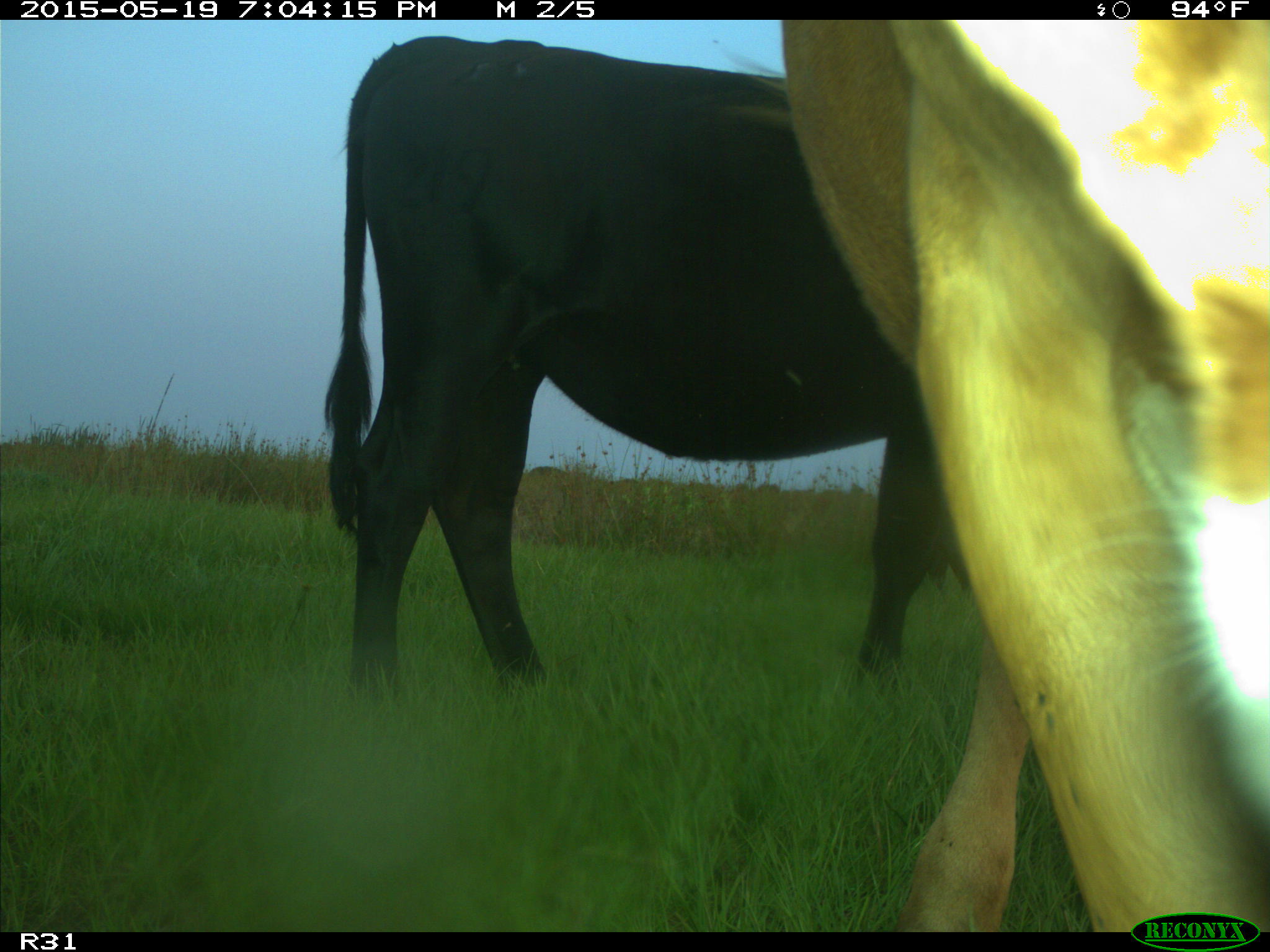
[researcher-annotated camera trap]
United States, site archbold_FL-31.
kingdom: Animalia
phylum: Chordata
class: Mammalia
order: Artiodactyla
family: Bovidae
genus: Bos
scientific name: Bos taurus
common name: domestic cow